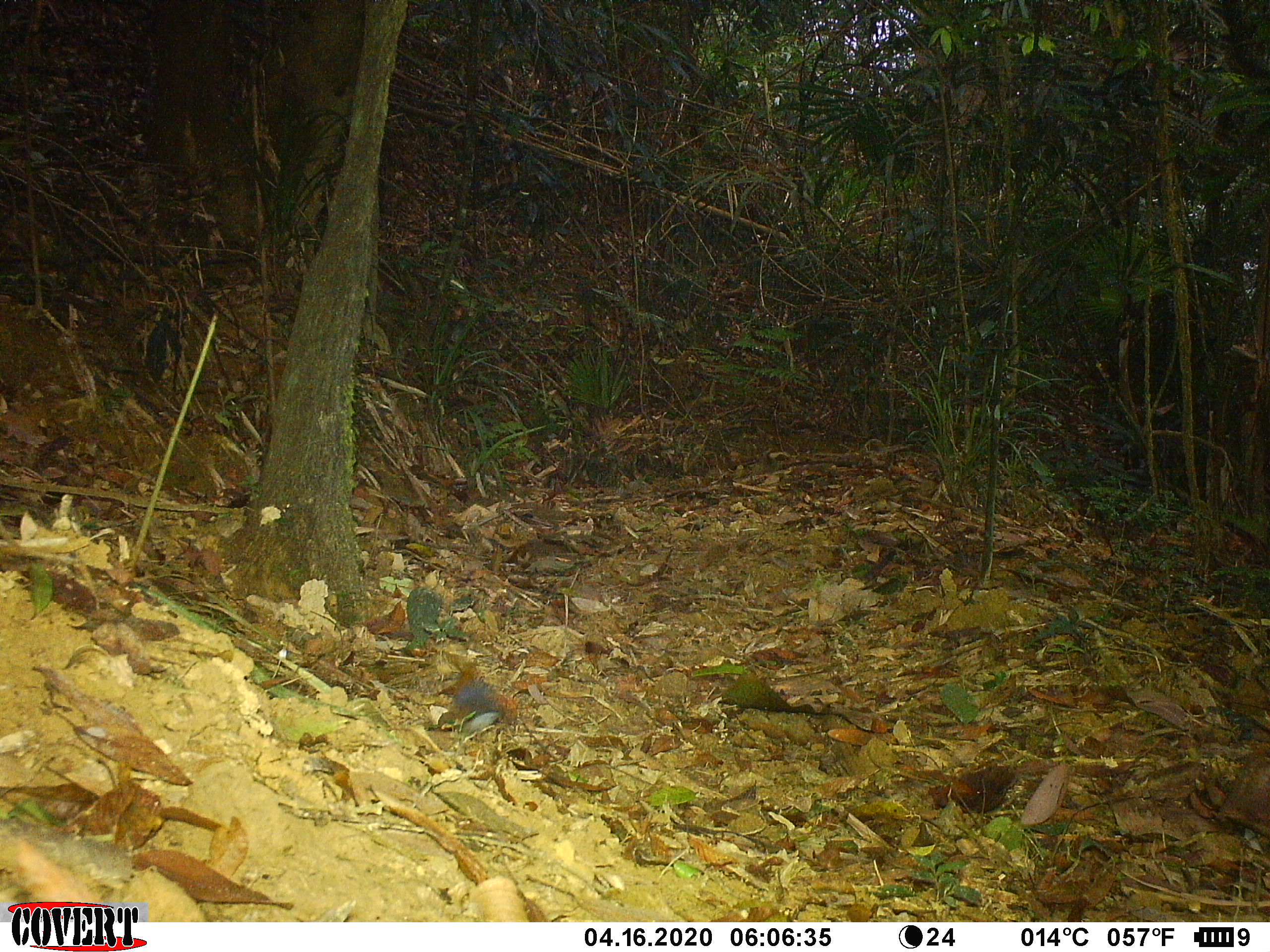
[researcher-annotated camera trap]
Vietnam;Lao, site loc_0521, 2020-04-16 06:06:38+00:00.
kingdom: Animalia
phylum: Chordata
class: Aves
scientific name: Aves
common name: bird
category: unidentified bird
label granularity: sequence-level